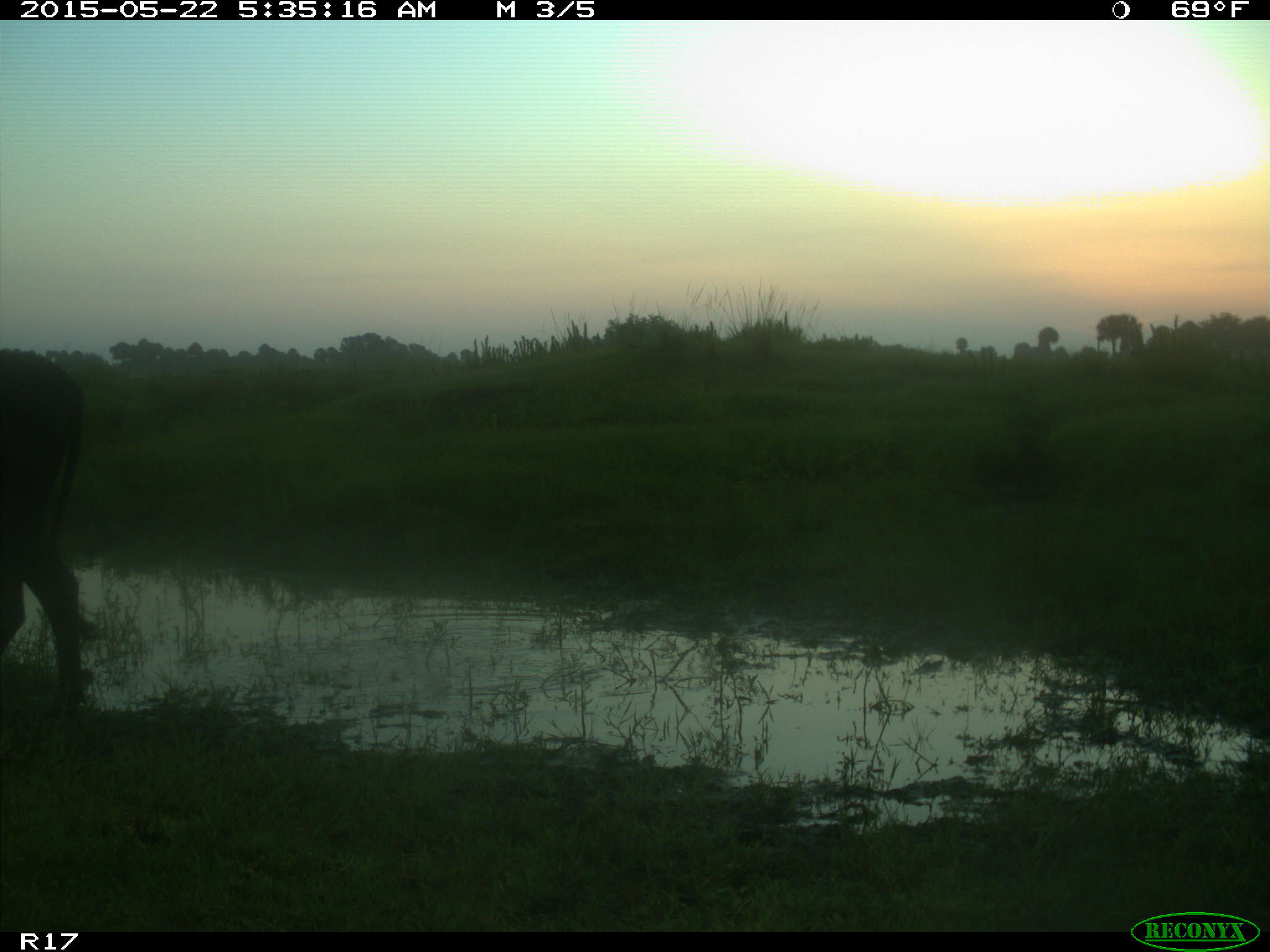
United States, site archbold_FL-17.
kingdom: Animalia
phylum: Chordata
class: Mammalia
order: Artiodactyla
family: Bovidae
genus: Bos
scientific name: Bos taurus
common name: domestic cow